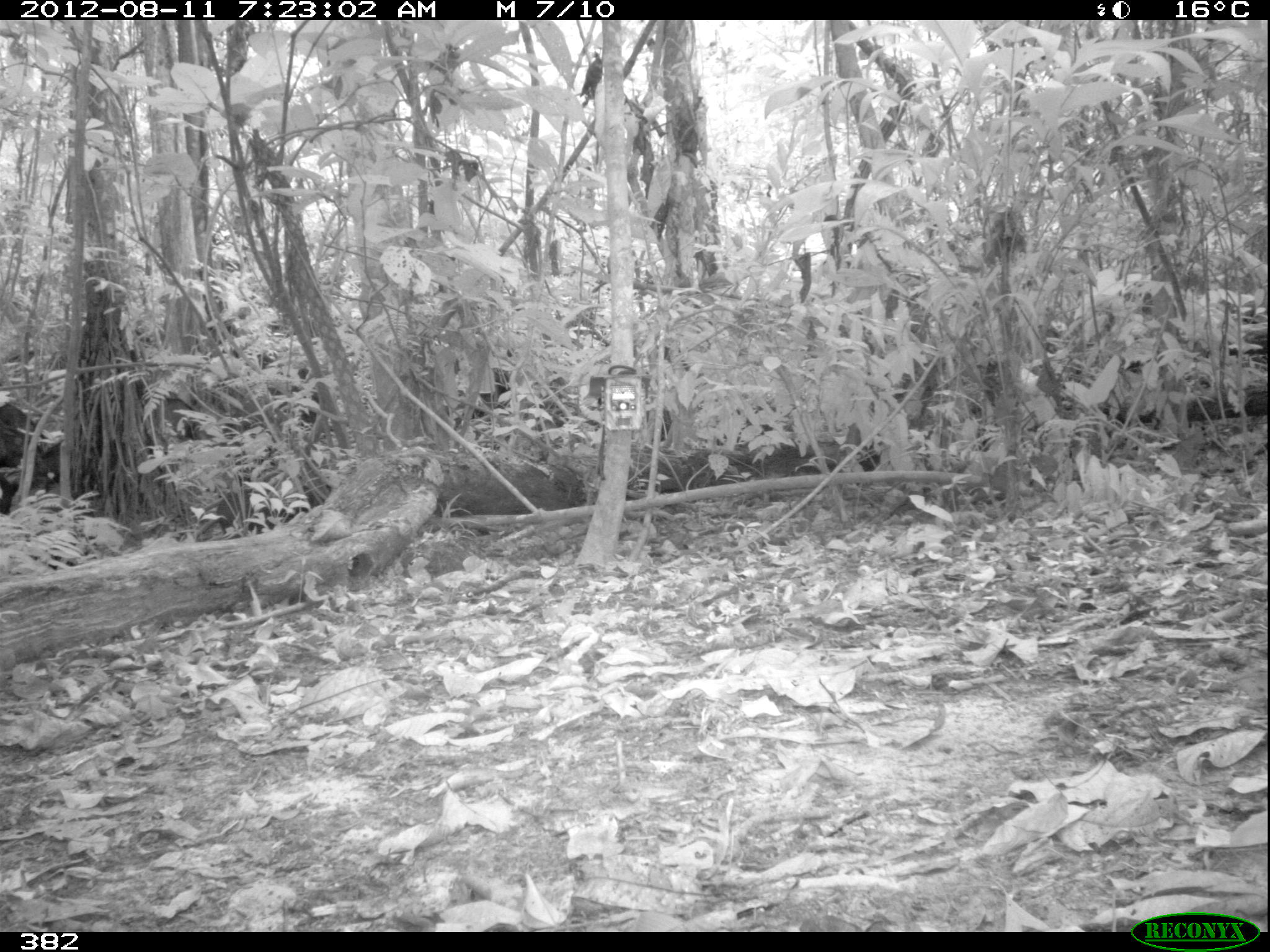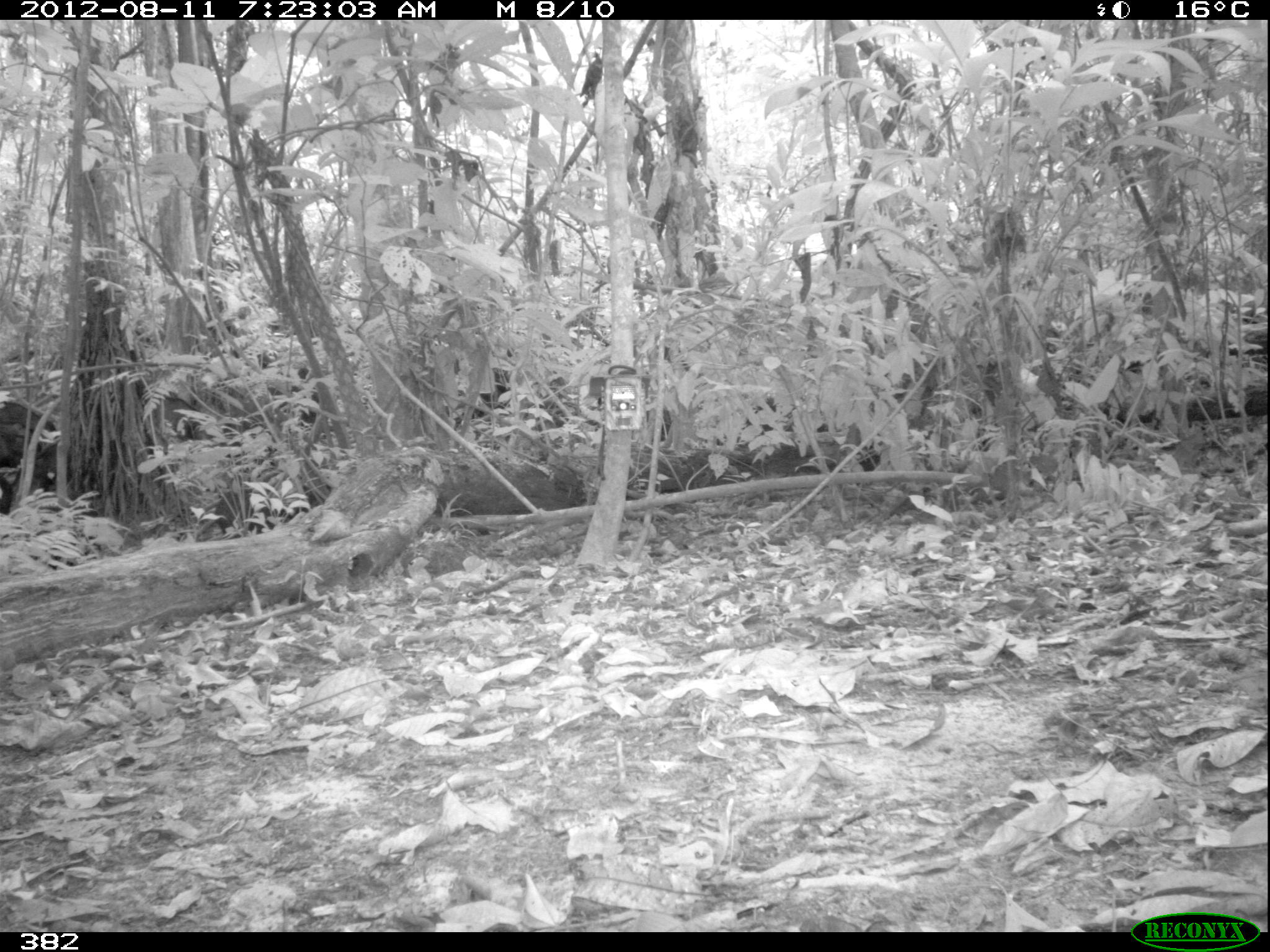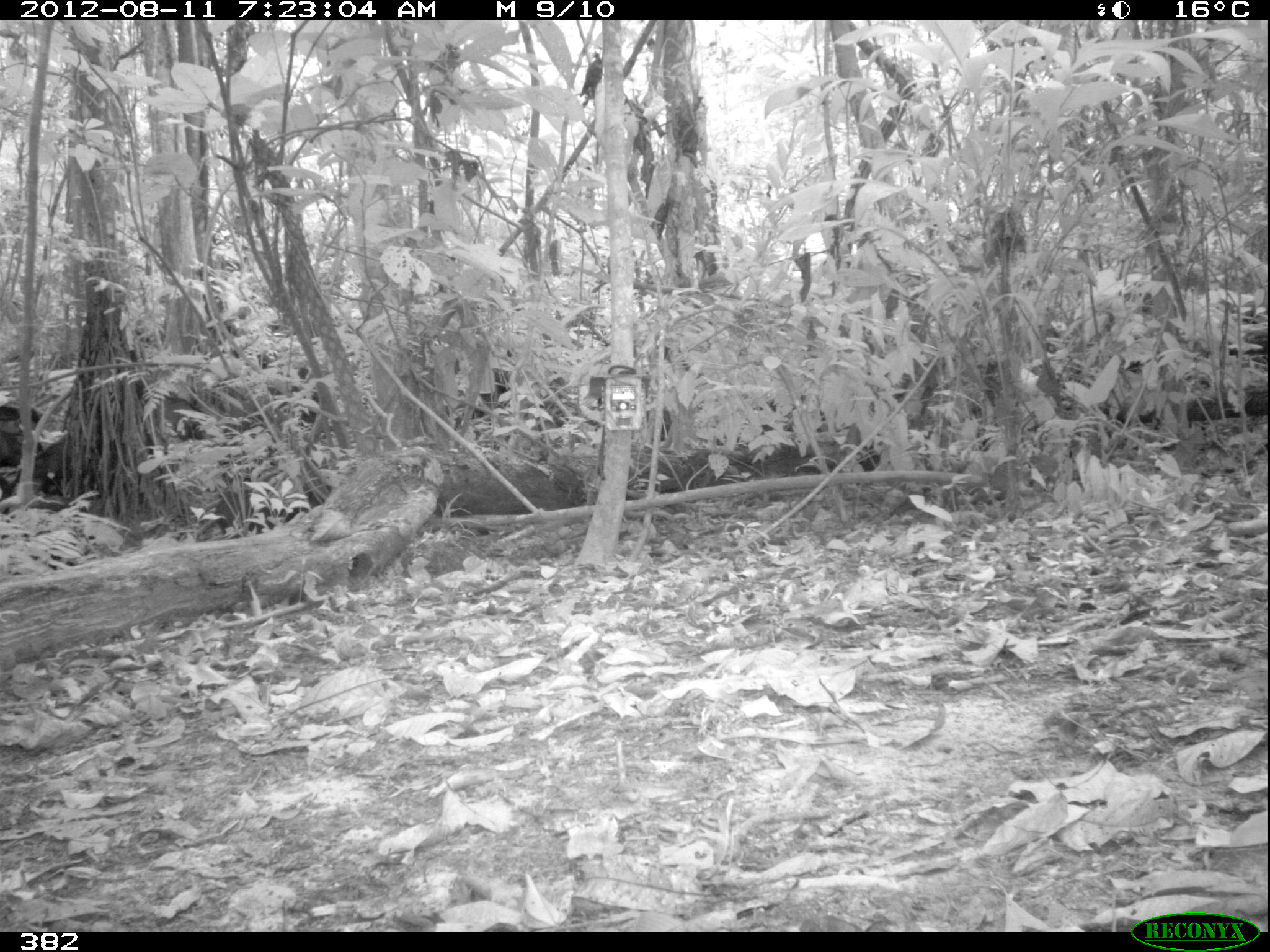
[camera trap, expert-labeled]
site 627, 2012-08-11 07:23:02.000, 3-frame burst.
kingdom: Animalia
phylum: Chordata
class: Mammalia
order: Artiodactyla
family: Tayassuidae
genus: Tayassu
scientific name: Tayassu pecari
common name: white-lipped peccary